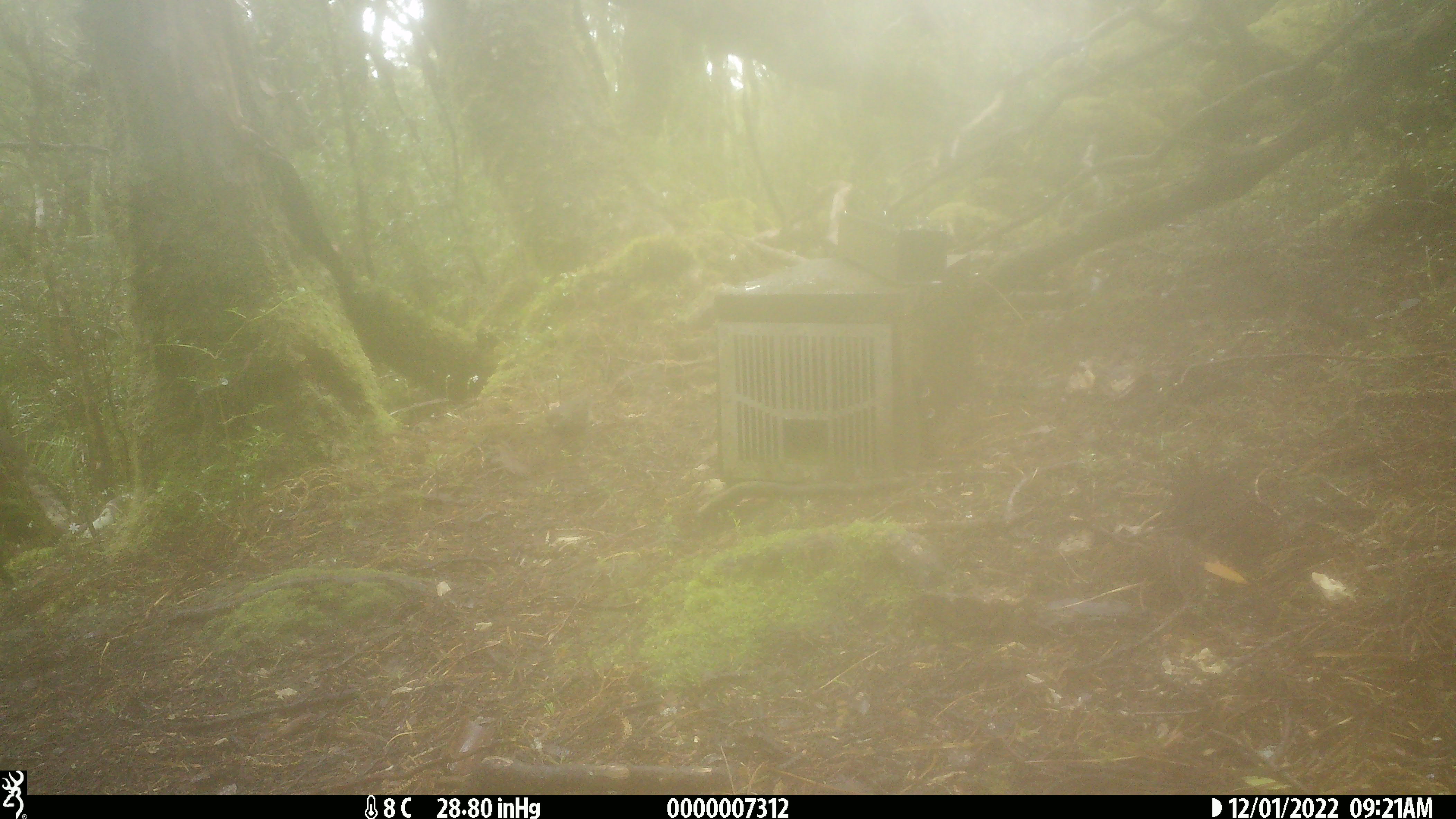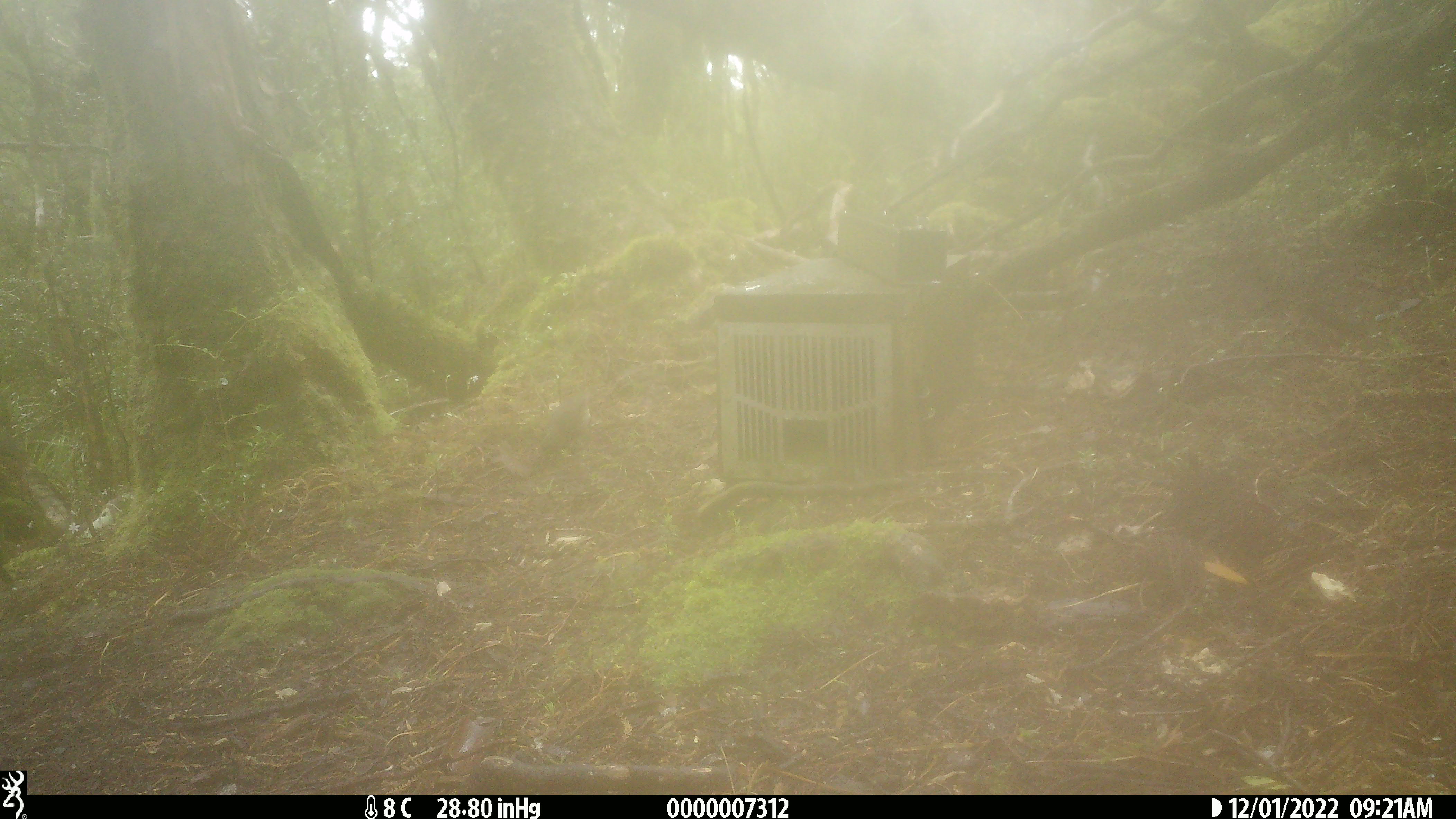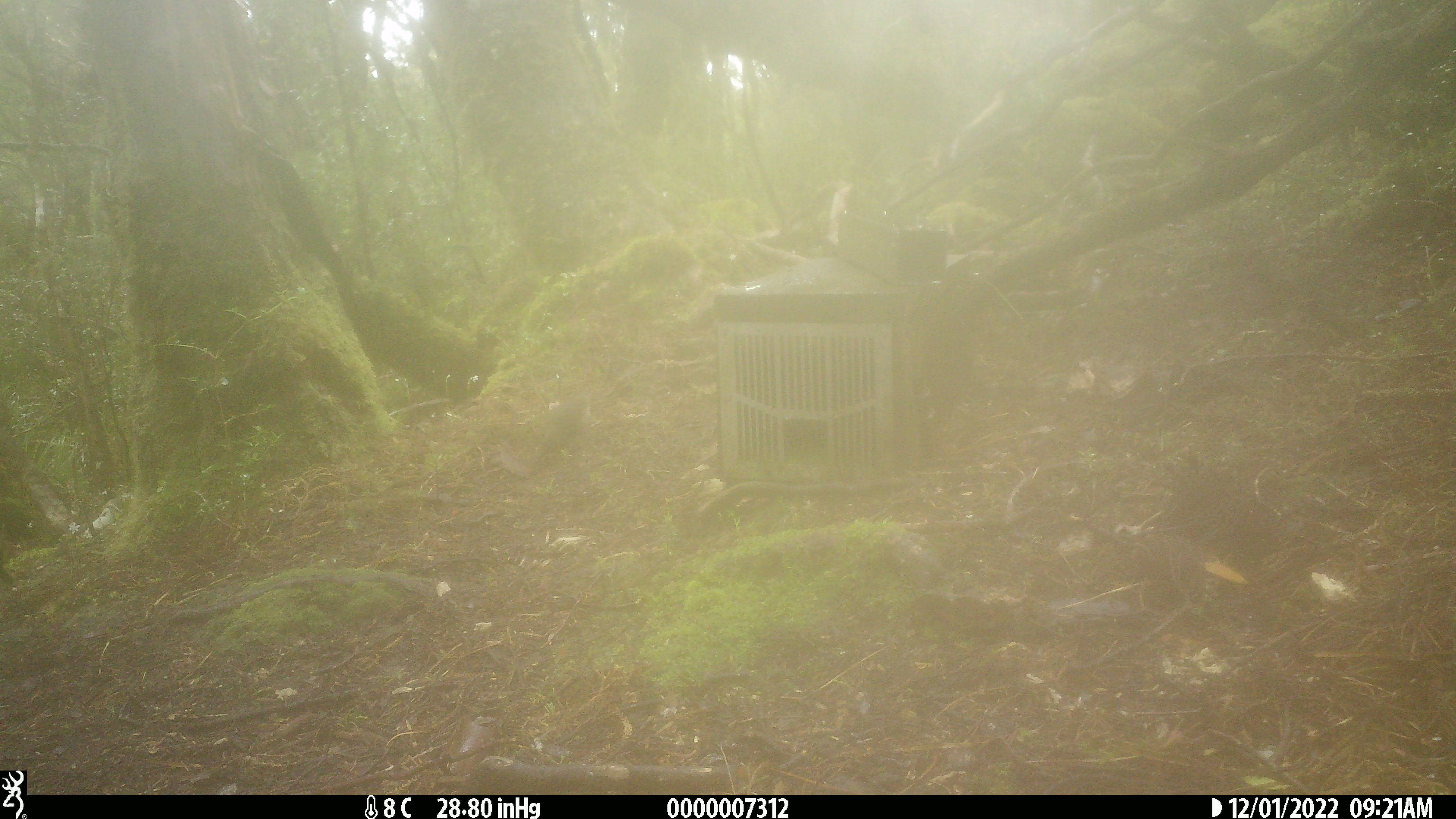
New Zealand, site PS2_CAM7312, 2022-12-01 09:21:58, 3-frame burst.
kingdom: Animalia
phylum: Chordata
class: Aves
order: Passeriformes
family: Petroicidae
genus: Petroica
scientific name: Petroica australis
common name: new zealand robin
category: robin